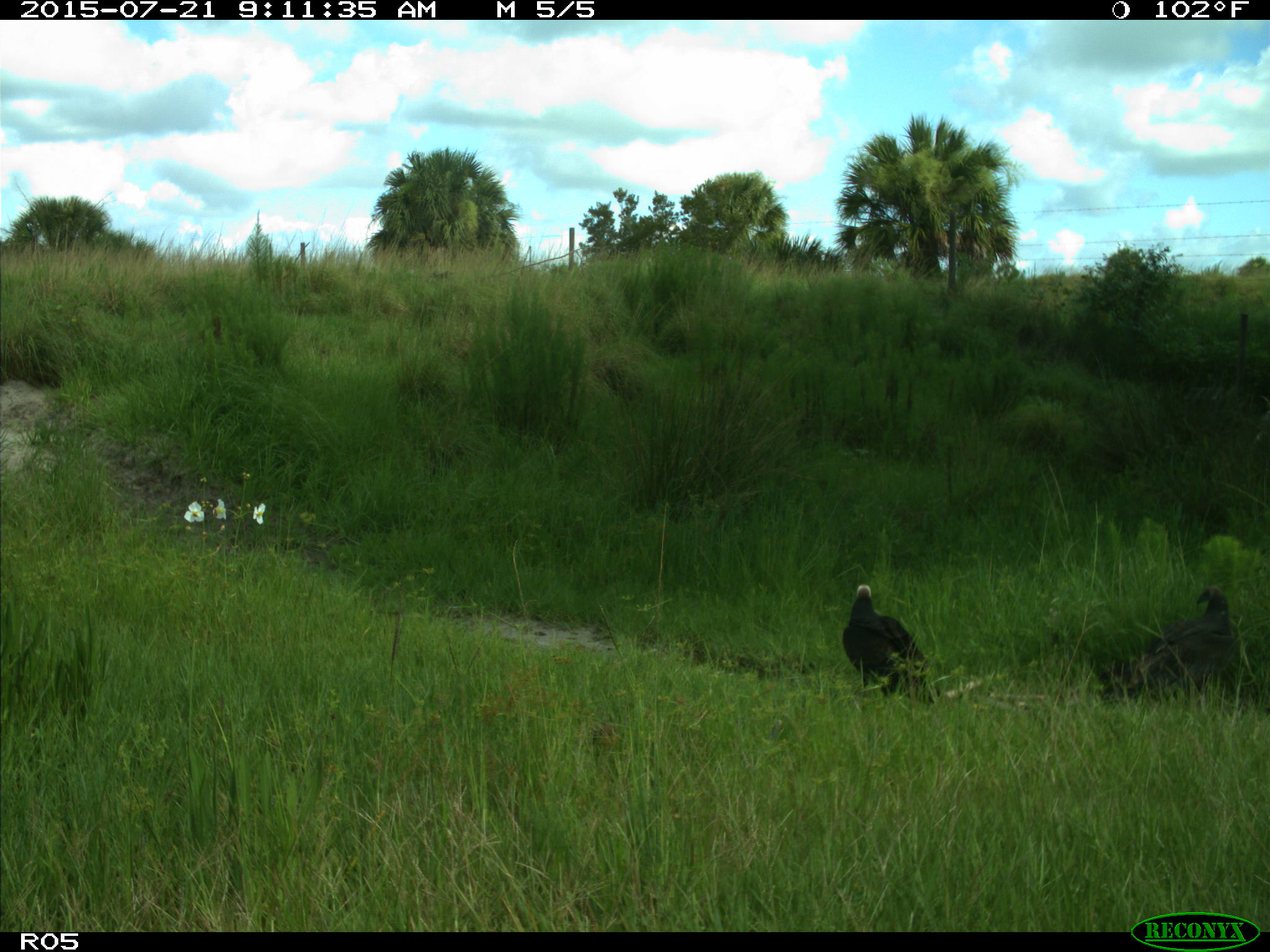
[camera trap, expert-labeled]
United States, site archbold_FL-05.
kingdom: Animalia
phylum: Chordata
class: Aves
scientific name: Aves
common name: birds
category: unidentified bird